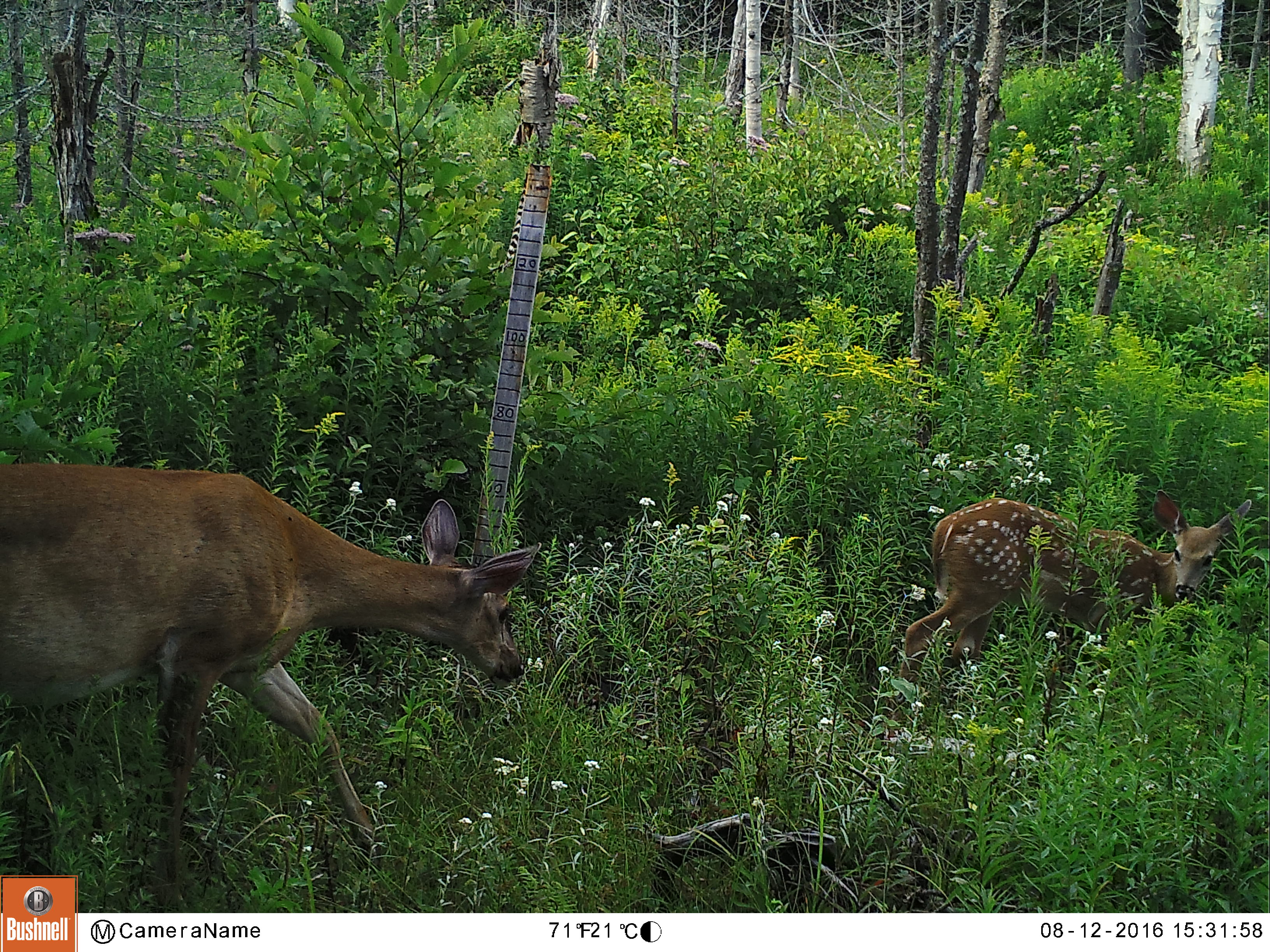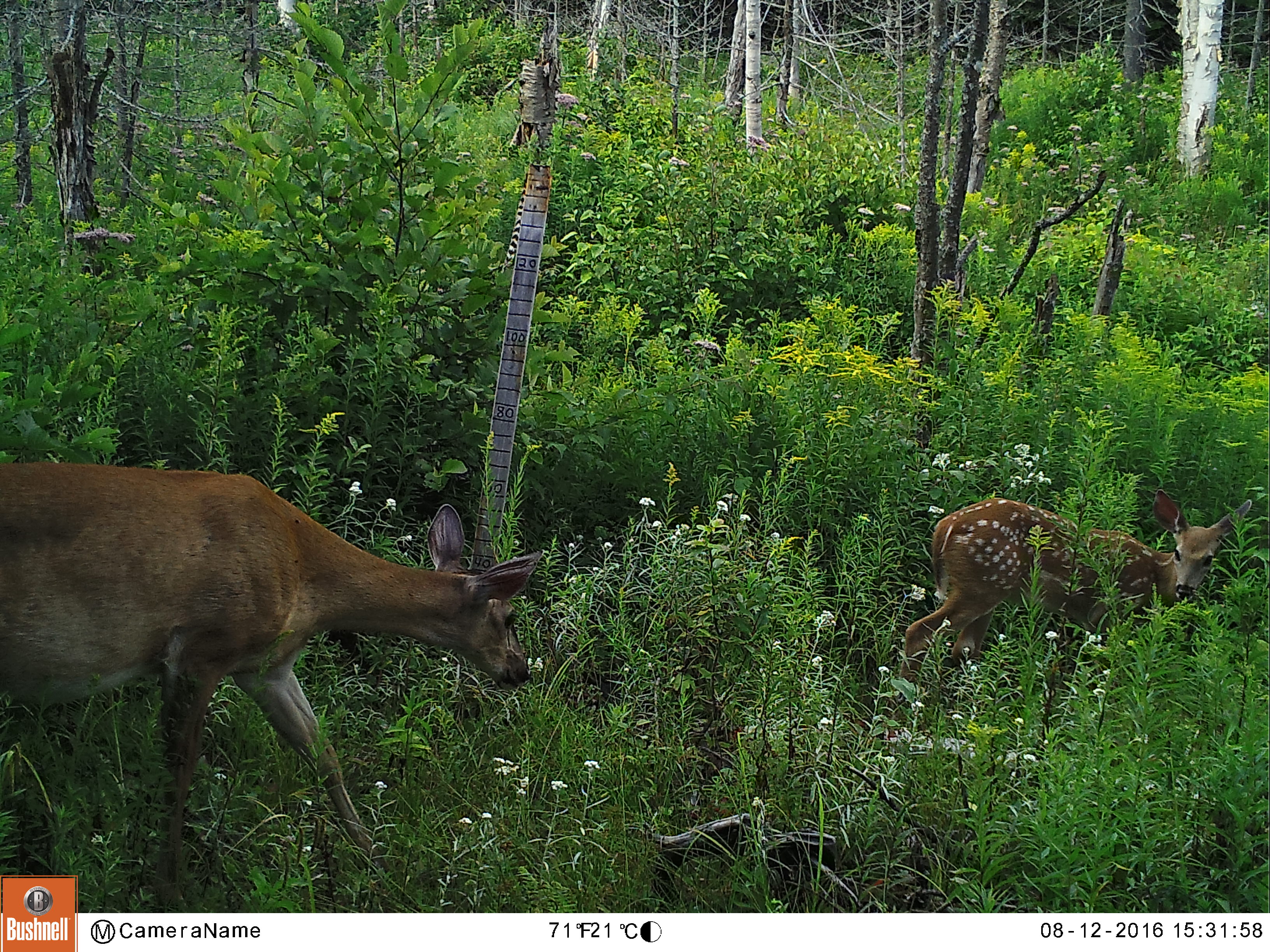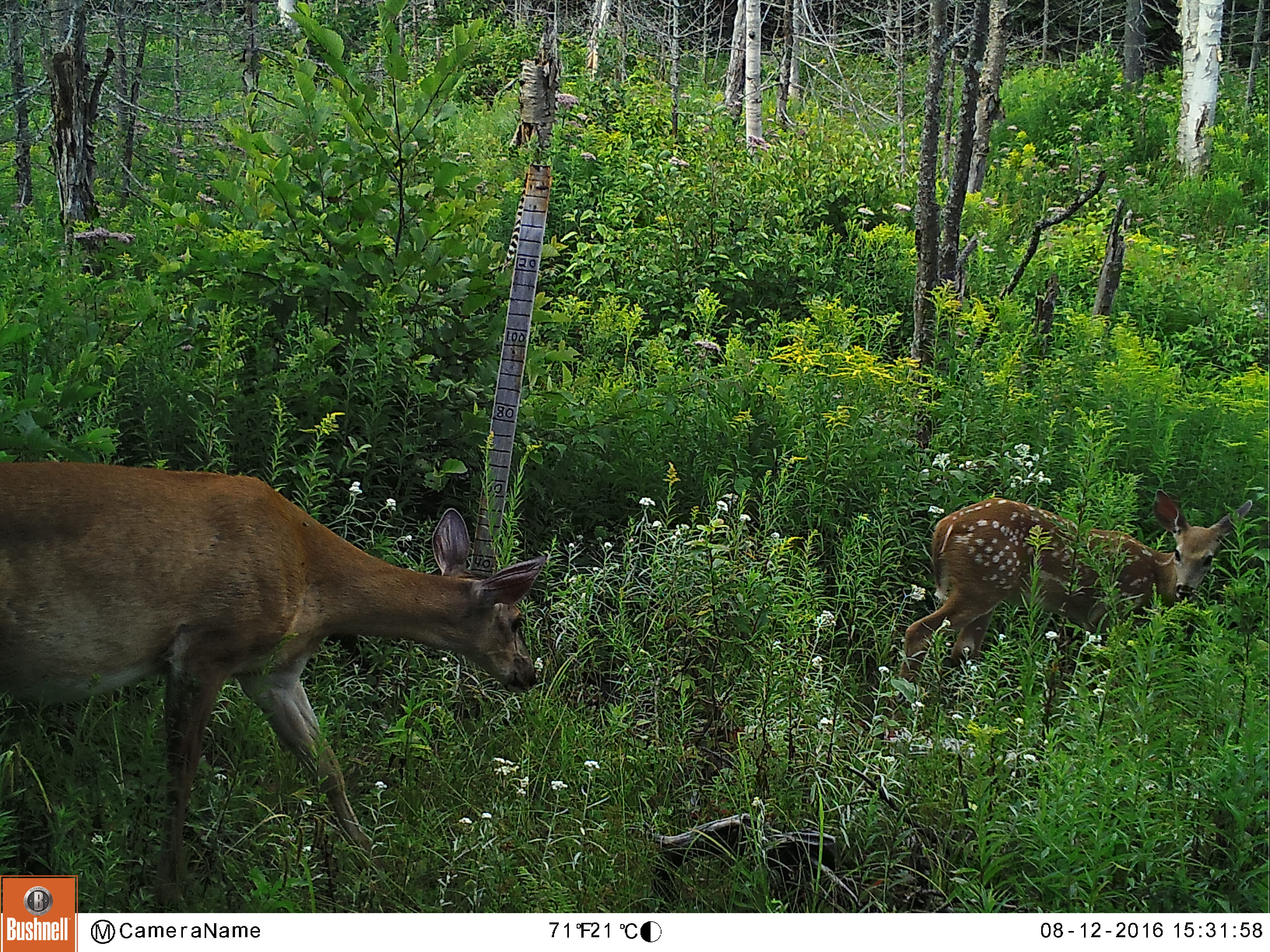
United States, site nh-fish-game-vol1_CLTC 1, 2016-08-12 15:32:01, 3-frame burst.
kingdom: Animalia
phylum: Chordata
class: Mammalia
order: Artiodactyla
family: Cervidae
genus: Odocoileus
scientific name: Odocoileus virginianus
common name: white-tailed deer